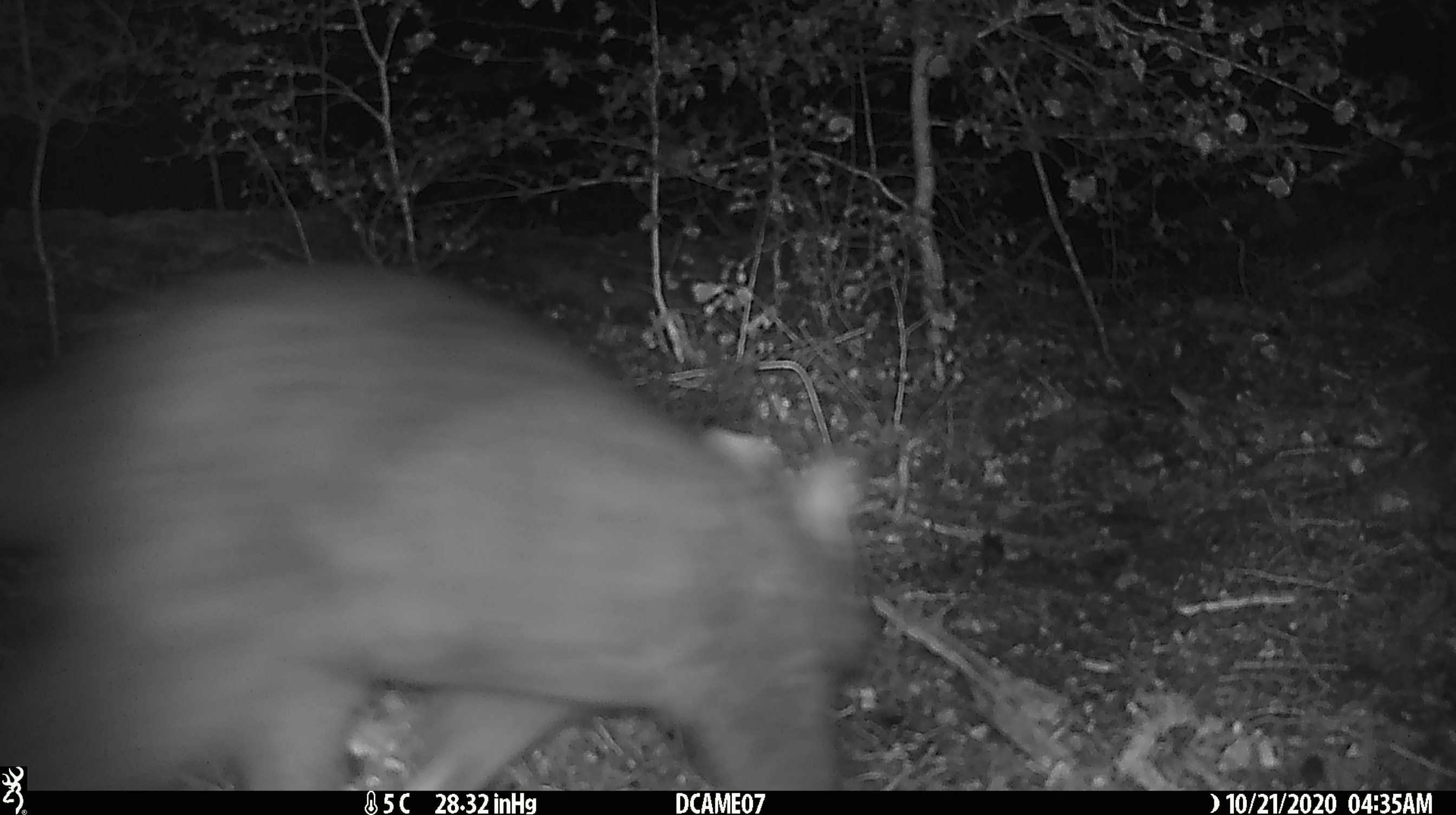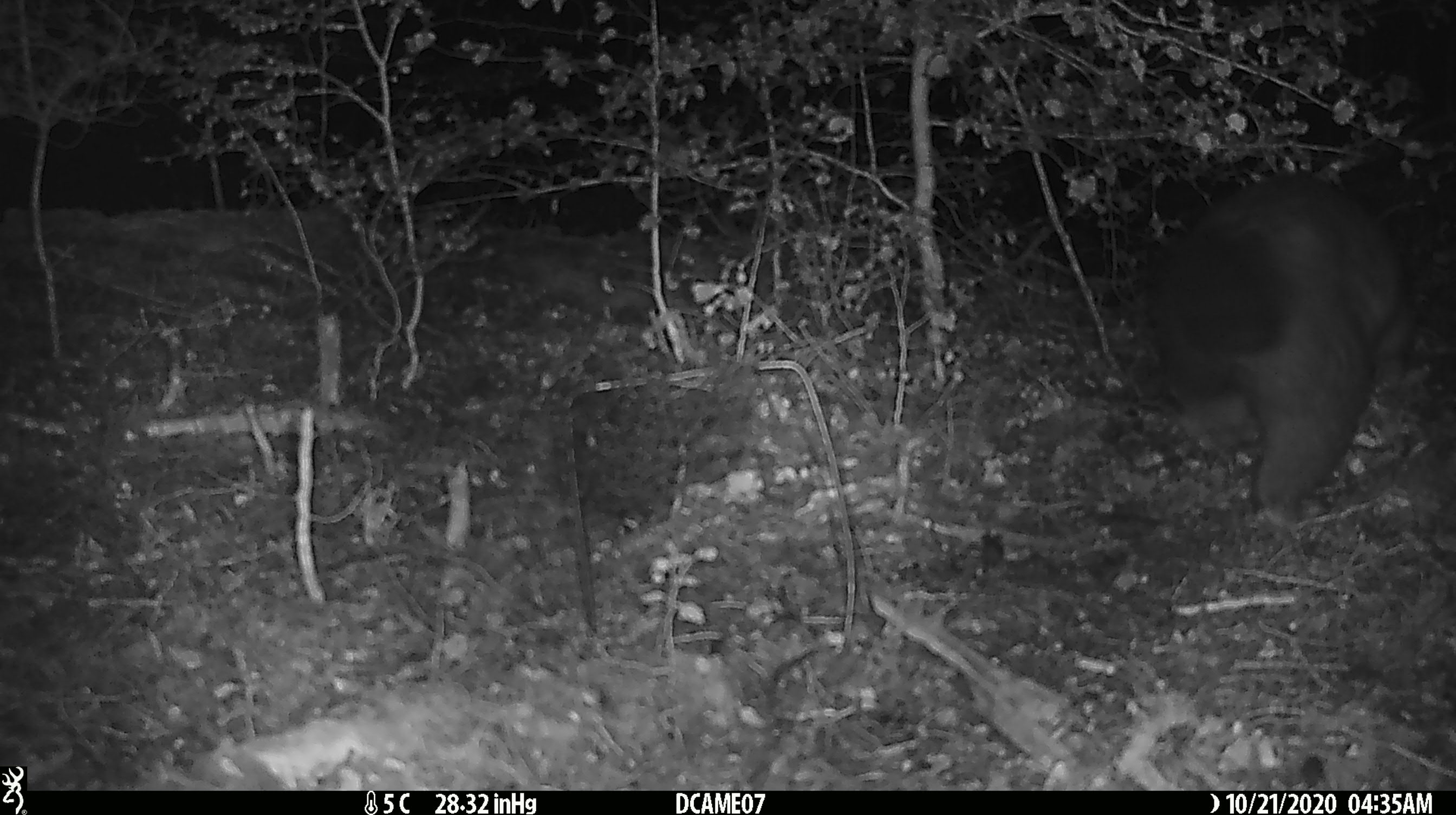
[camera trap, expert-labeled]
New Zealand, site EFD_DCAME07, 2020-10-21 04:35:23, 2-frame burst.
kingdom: Animalia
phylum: Chordata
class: Mammalia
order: Diprotodontia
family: Phalangeridae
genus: Trichosurus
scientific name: Trichosurus vulpecula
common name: common brushtail possum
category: possum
Possum (common brushtail possum) (Trichosurus vulpecula).